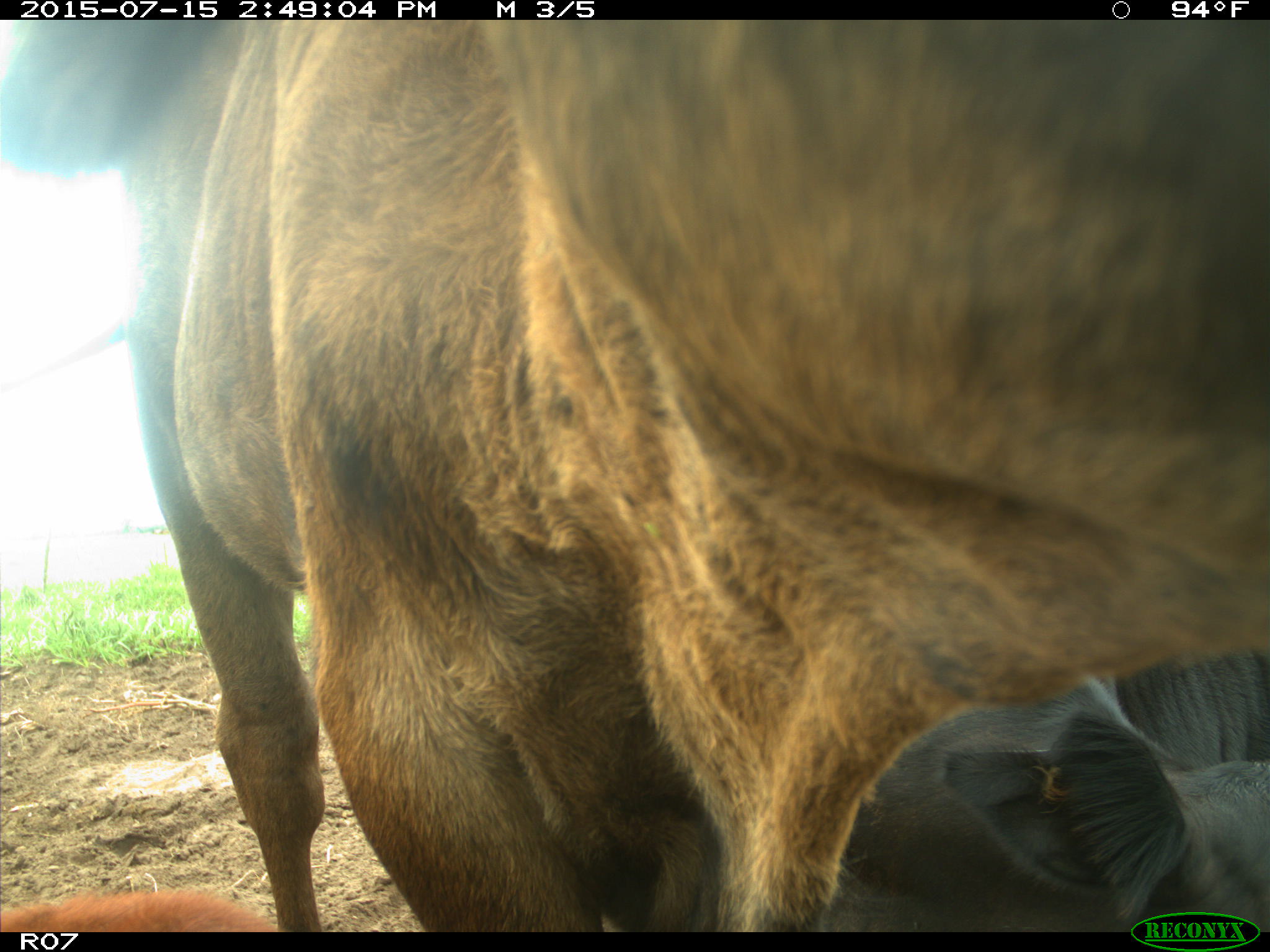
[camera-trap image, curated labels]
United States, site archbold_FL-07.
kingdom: Animalia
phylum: Chordata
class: Mammalia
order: Artiodactyla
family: Bovidae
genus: Bos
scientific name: Bos taurus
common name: domestic cow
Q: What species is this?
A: Bos taurus (domestic cow).